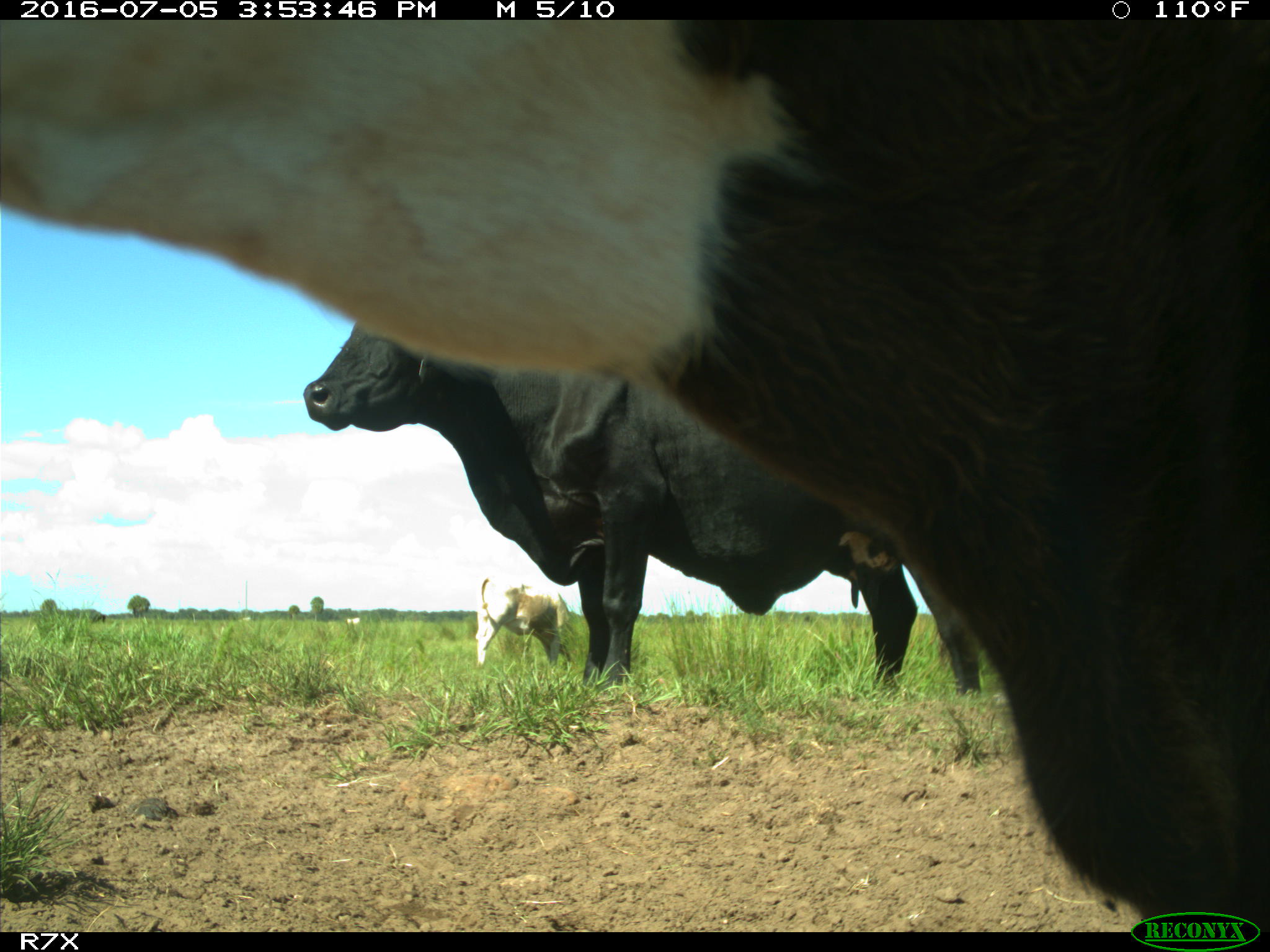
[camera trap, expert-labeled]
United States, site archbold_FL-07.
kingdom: Animalia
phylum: Chordata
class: Mammalia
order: Artiodactyla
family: Bovidae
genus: Bos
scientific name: Bos taurus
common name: domestic cow